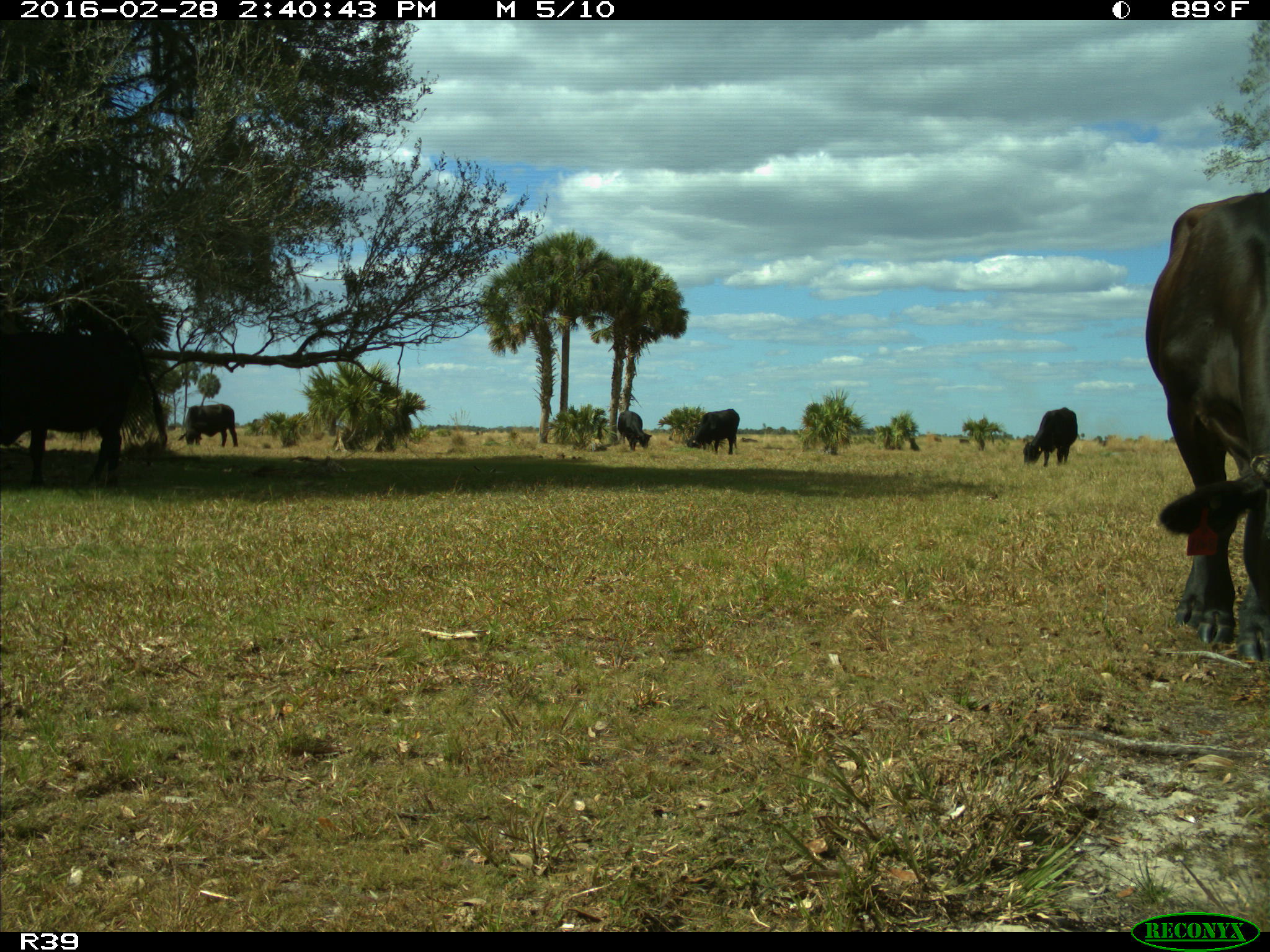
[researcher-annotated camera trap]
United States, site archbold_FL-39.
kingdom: Animalia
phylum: Chordata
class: Mammalia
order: Artiodactyla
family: Bovidae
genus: Bos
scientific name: Bos taurus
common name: domestic cow